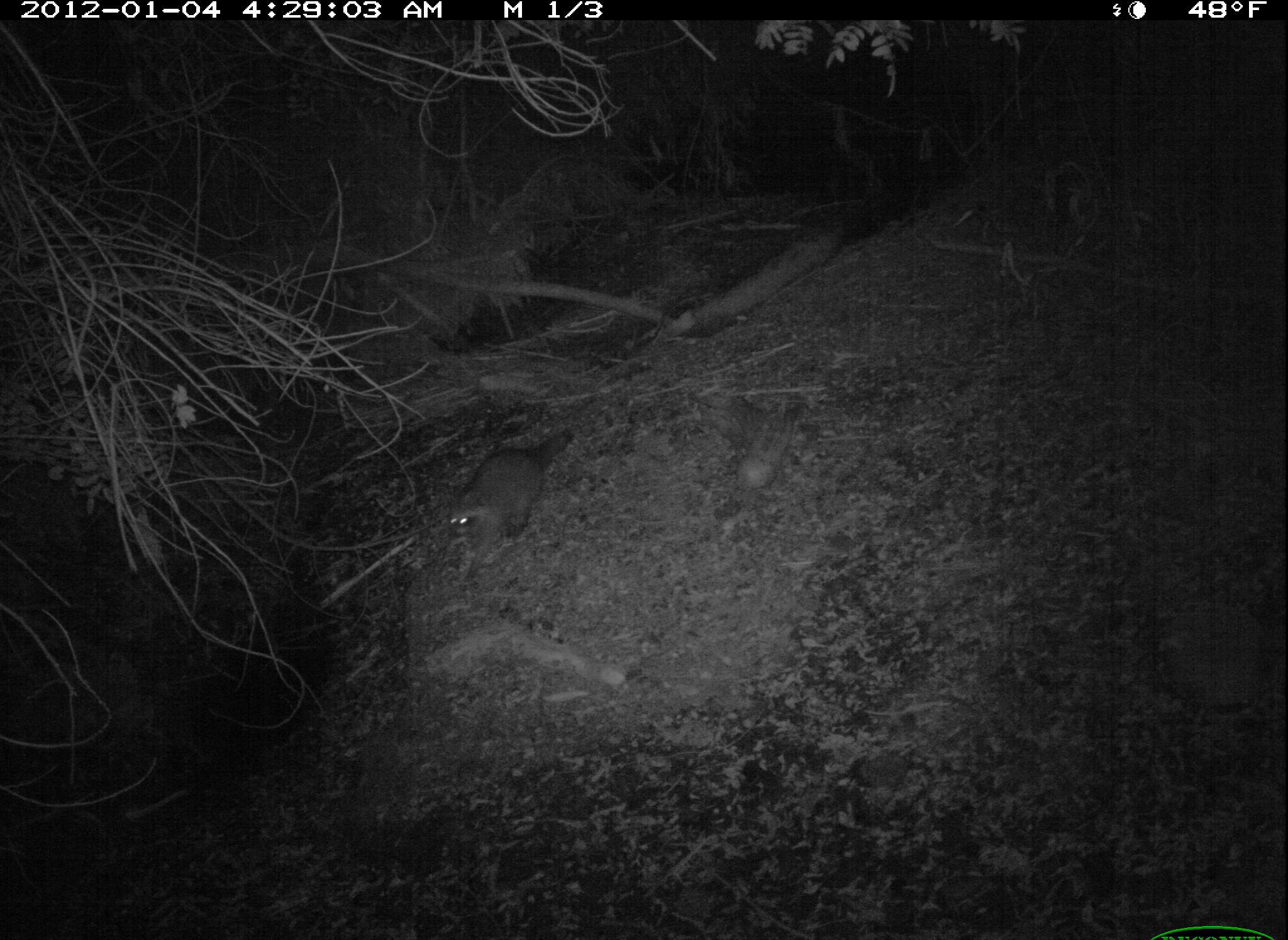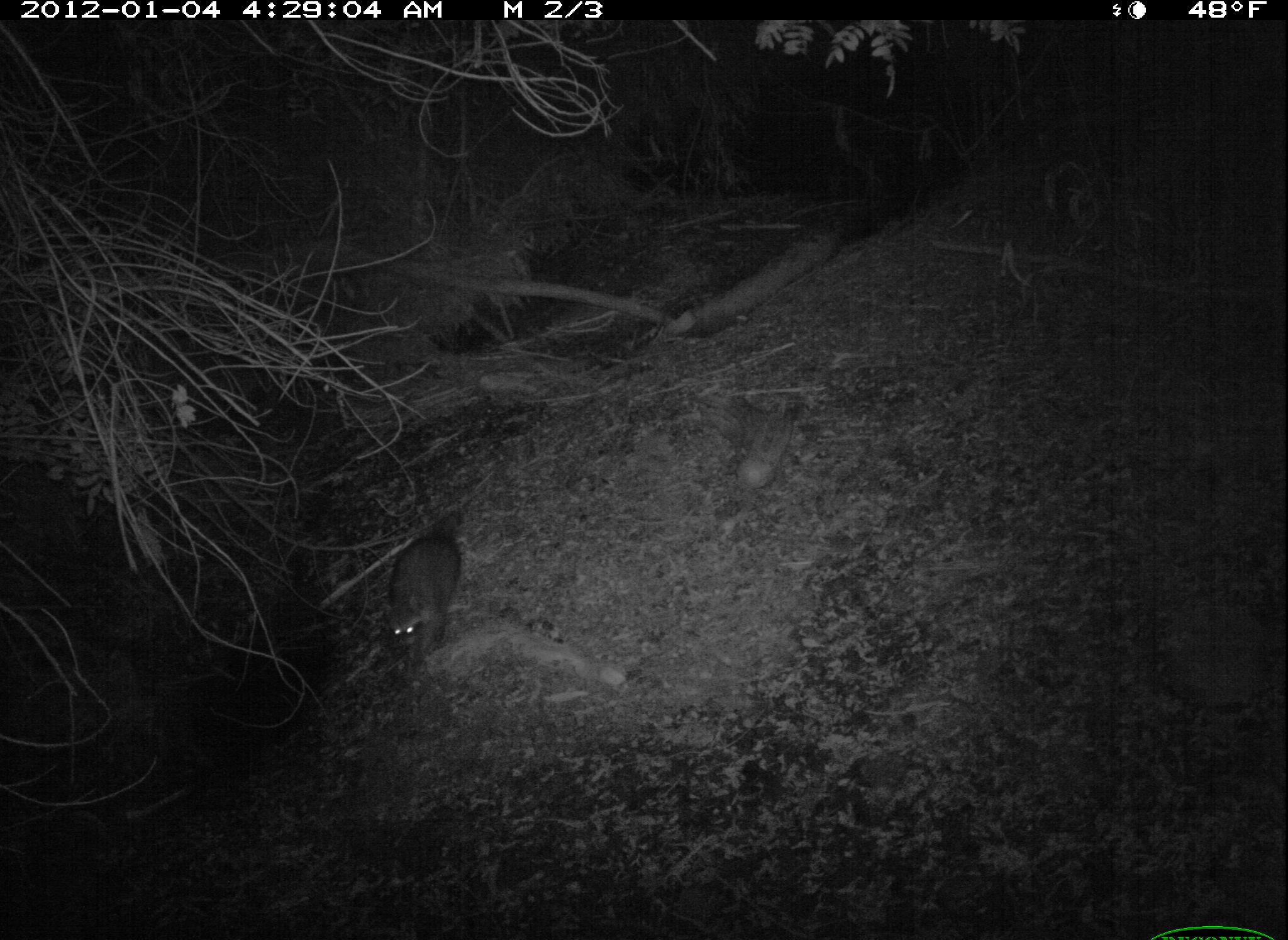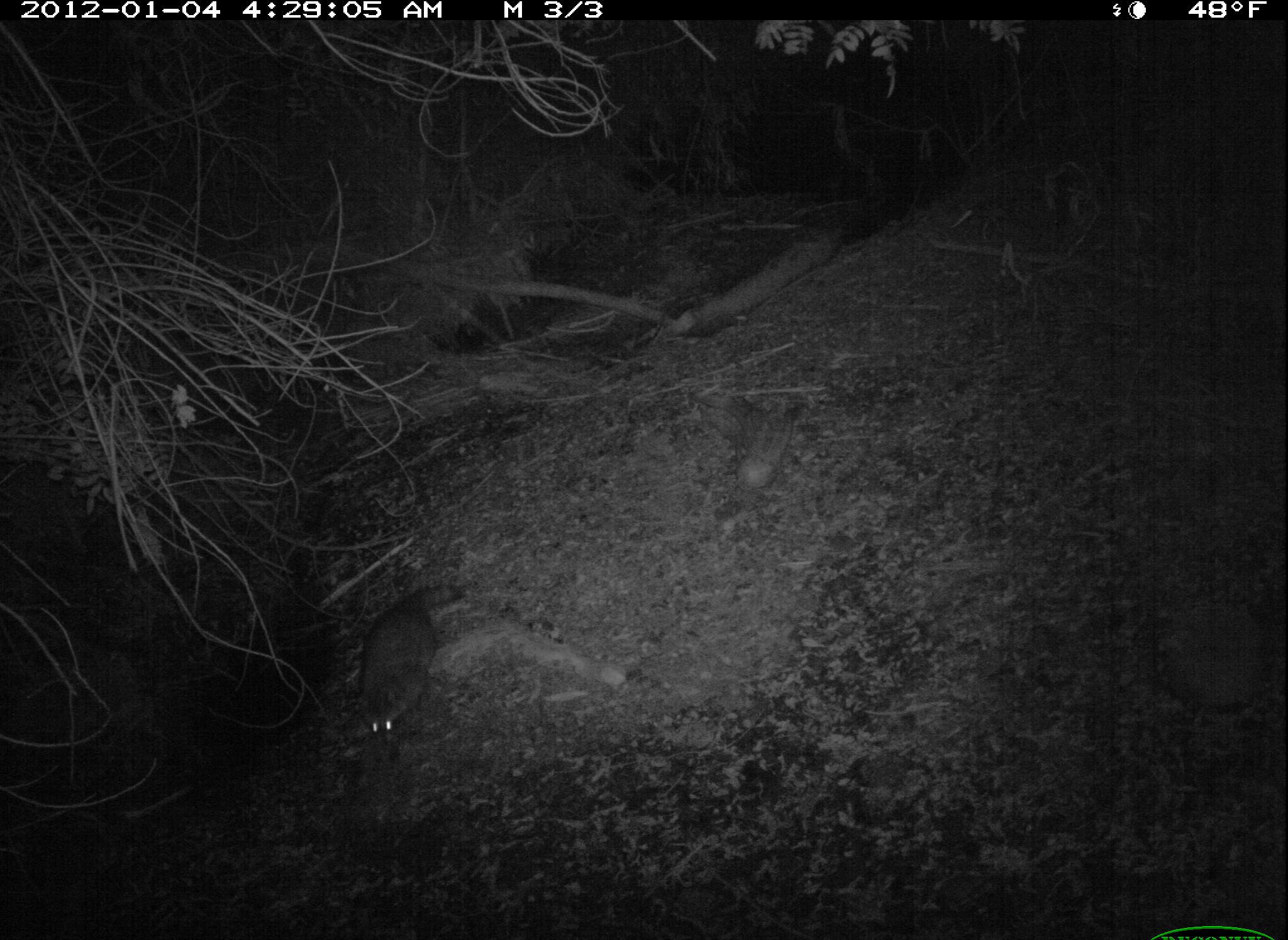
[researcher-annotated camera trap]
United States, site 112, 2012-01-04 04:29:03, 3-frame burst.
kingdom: Animalia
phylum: Chordata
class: Mammalia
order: Carnivora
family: Procyonidae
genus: Procyon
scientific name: Procyon lotor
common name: raccoon